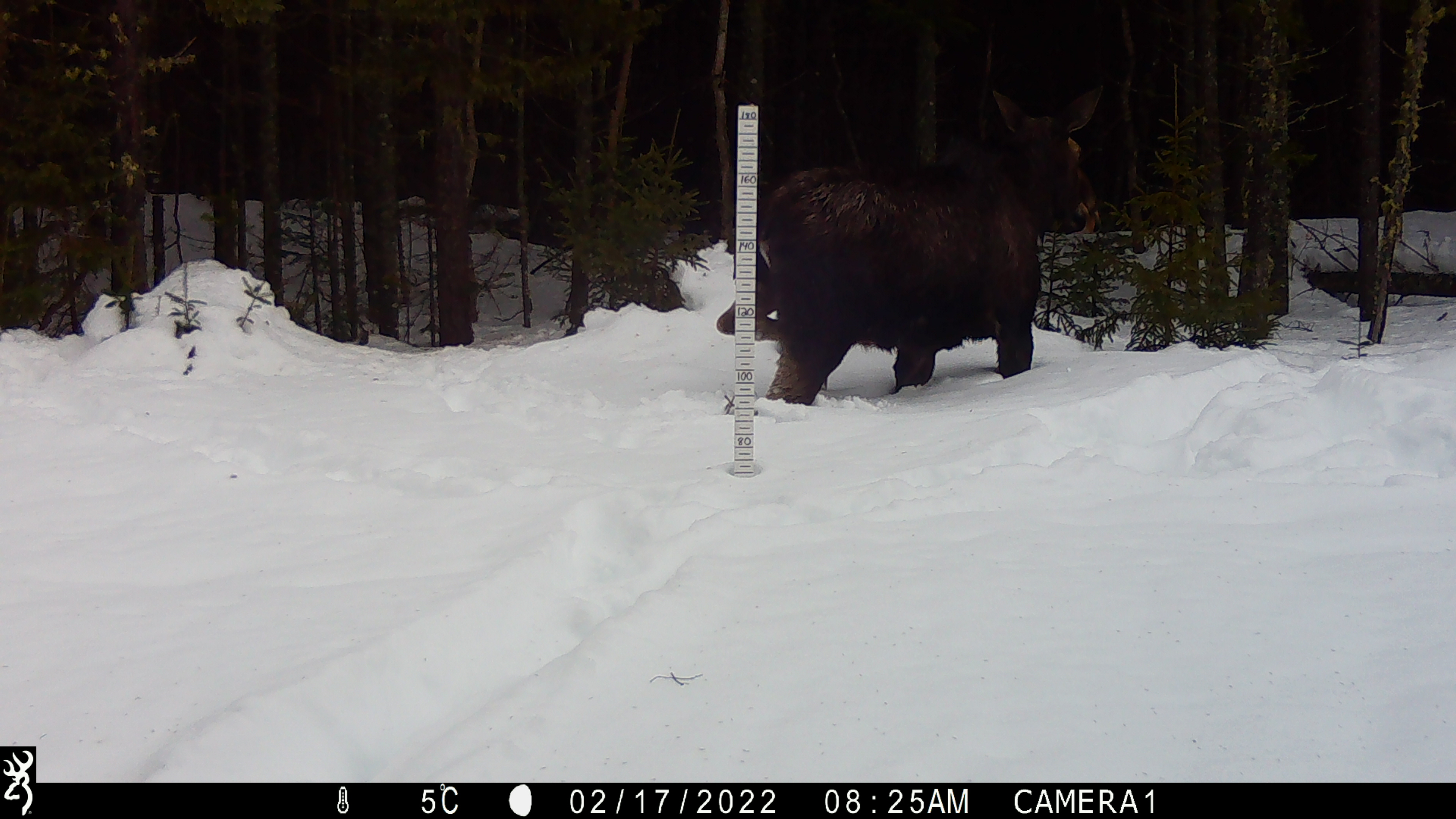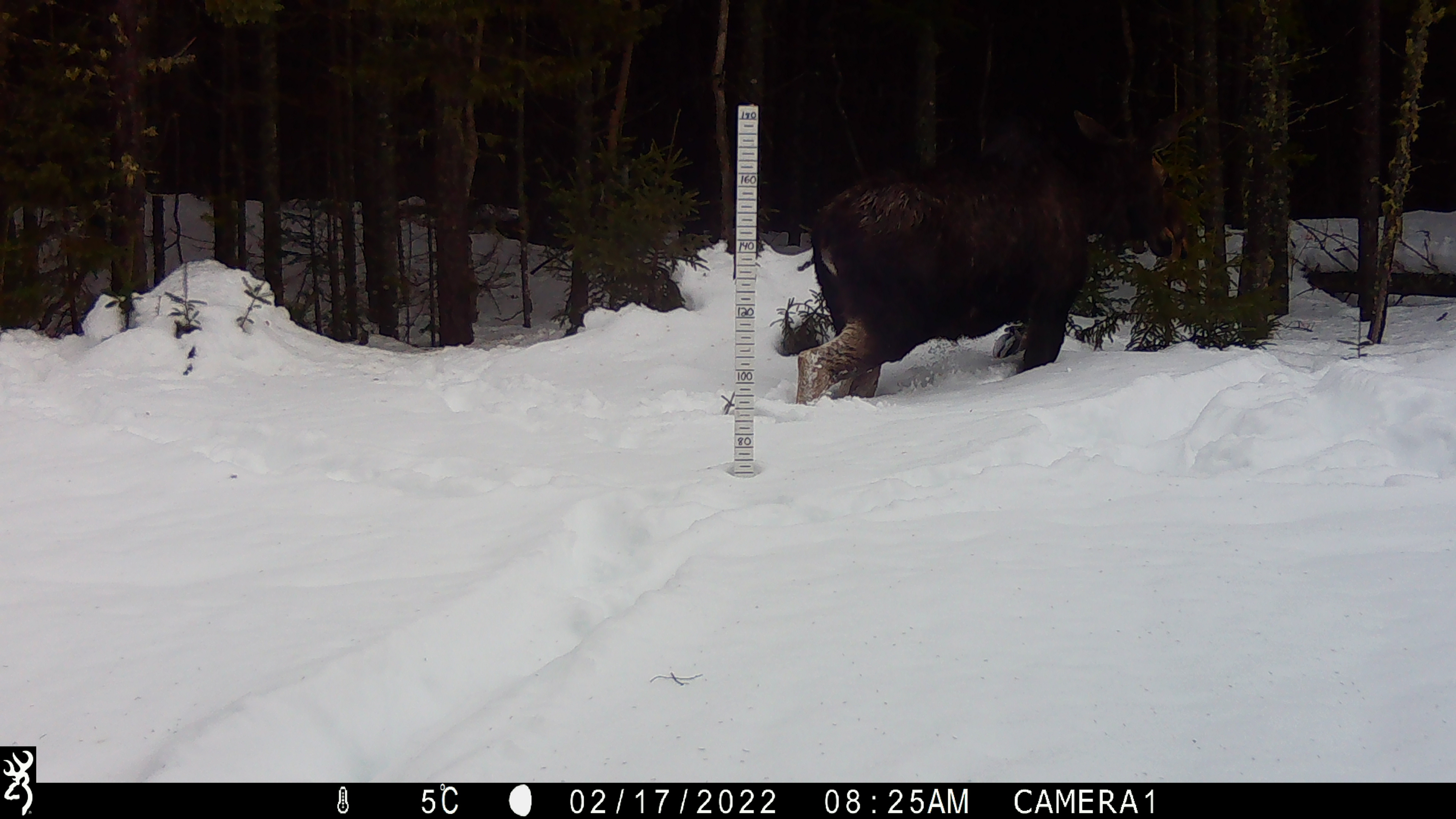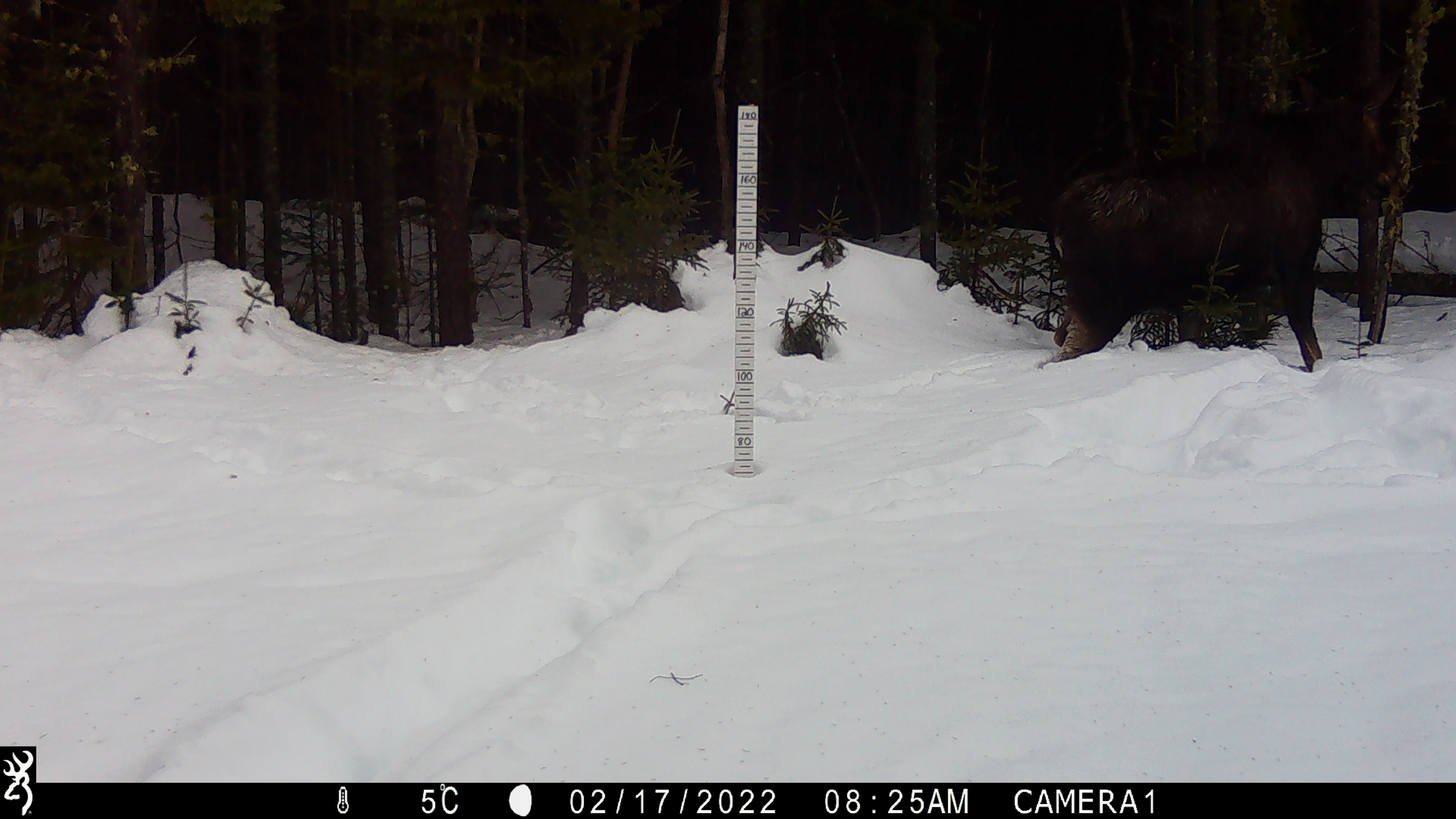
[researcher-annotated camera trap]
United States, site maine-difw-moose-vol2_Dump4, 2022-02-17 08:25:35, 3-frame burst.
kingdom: Animalia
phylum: Chordata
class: Mammalia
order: Artiodactyla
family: Cervidae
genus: Alces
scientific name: Alces alces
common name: moose